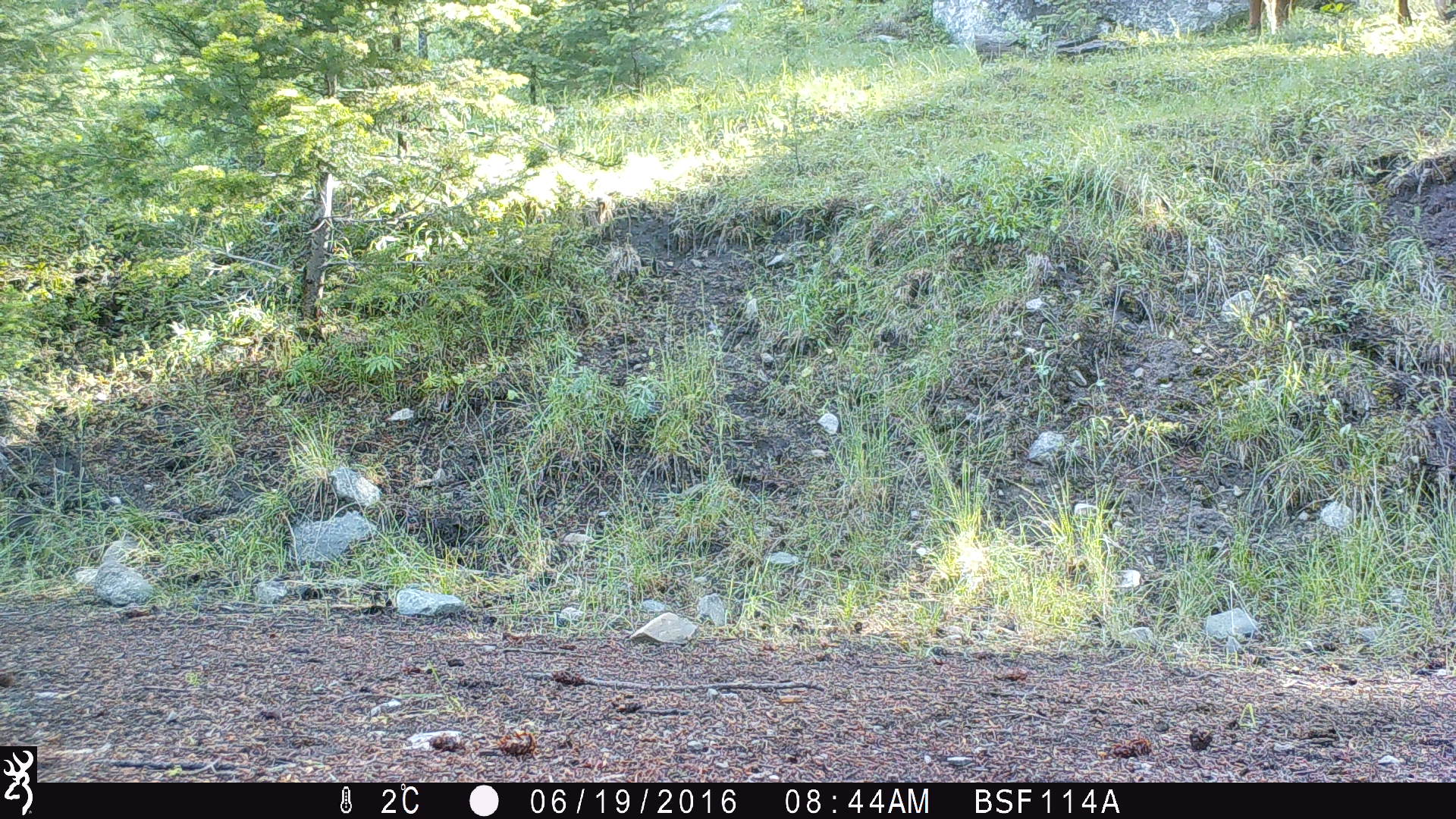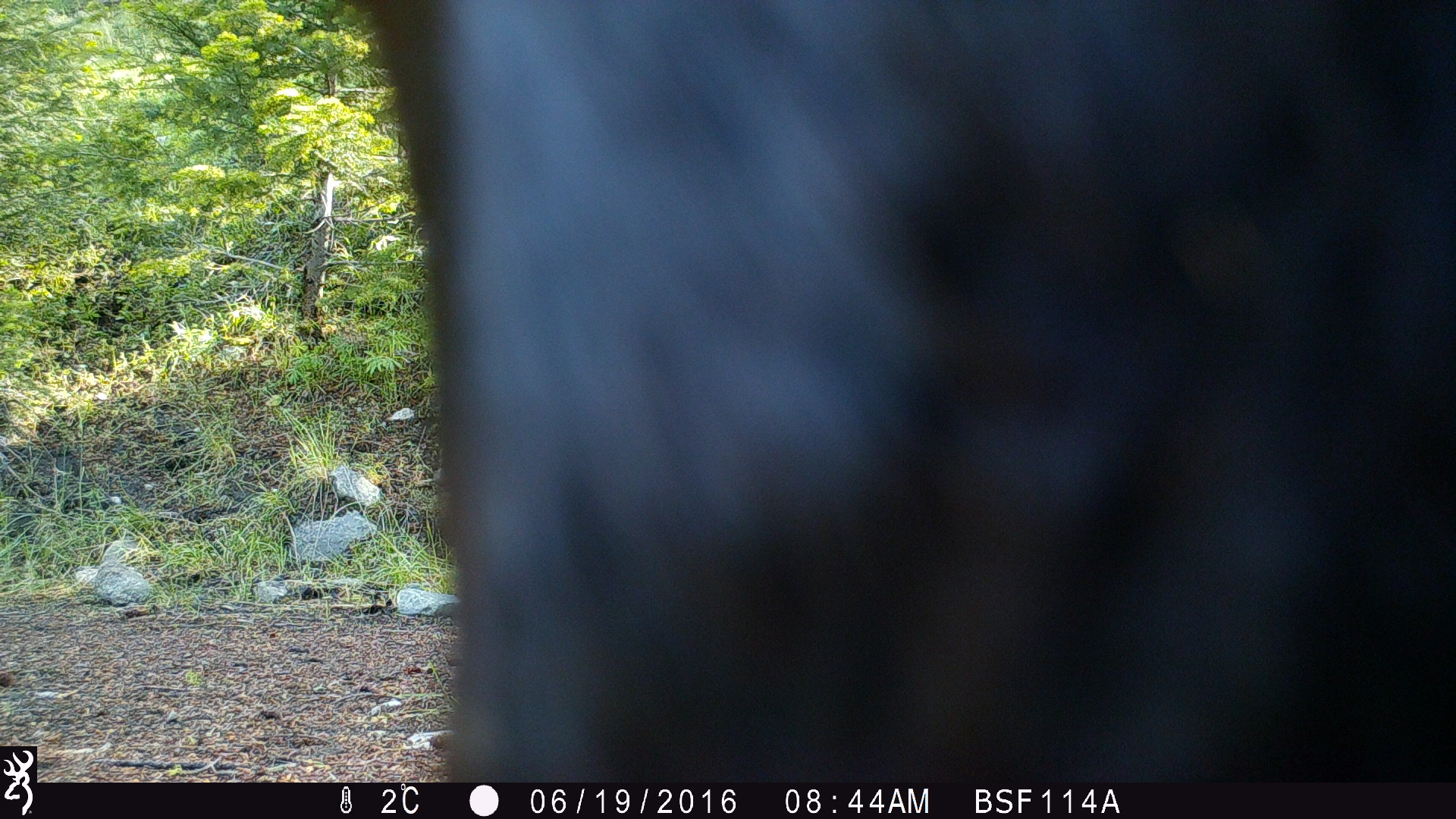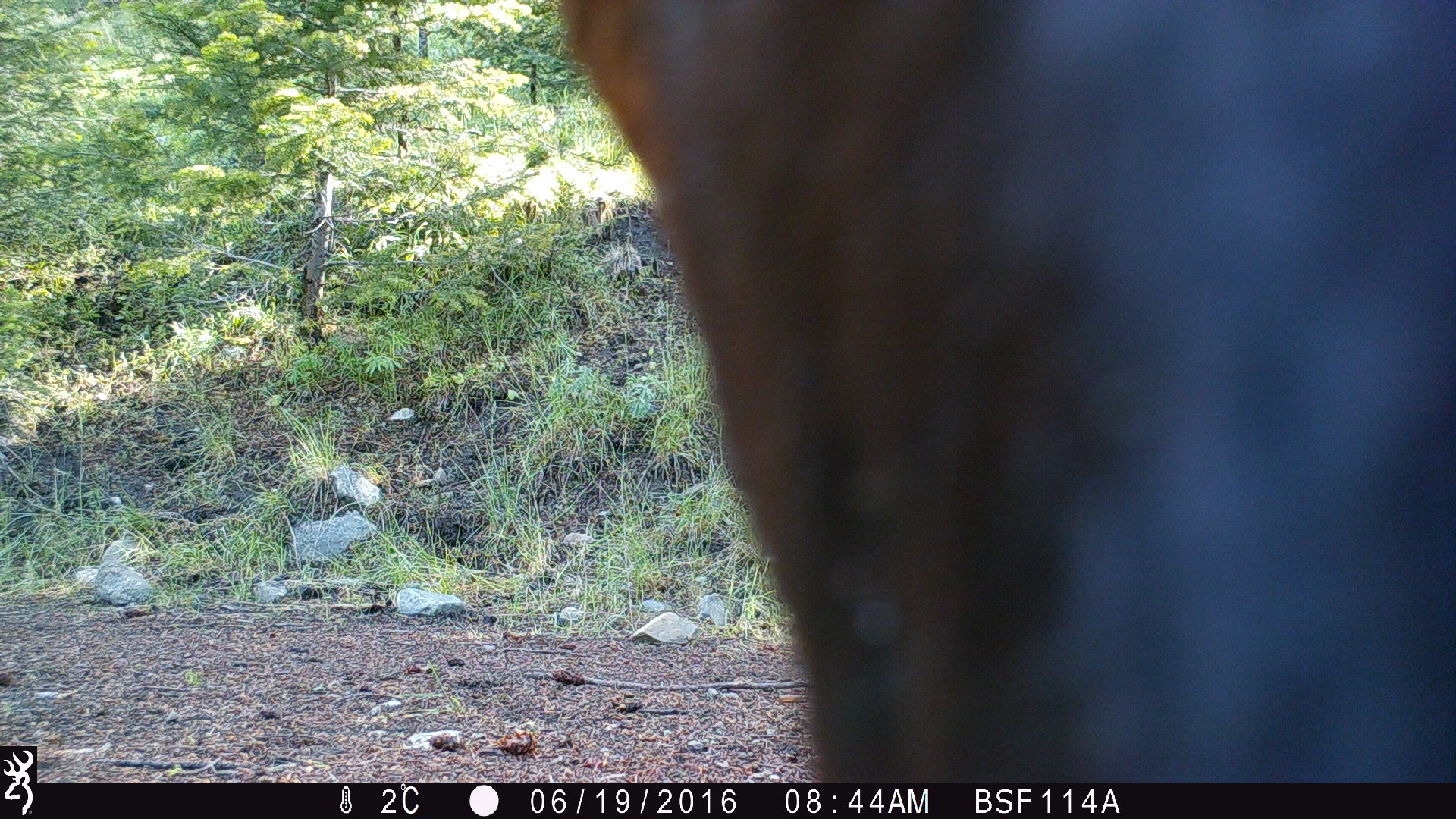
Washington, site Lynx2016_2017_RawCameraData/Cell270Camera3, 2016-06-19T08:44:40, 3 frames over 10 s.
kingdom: Animalia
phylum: Chordata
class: Mammalia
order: Artiodactyla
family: Bovidae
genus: Bos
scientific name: Bos taurus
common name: domestic cattle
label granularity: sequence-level